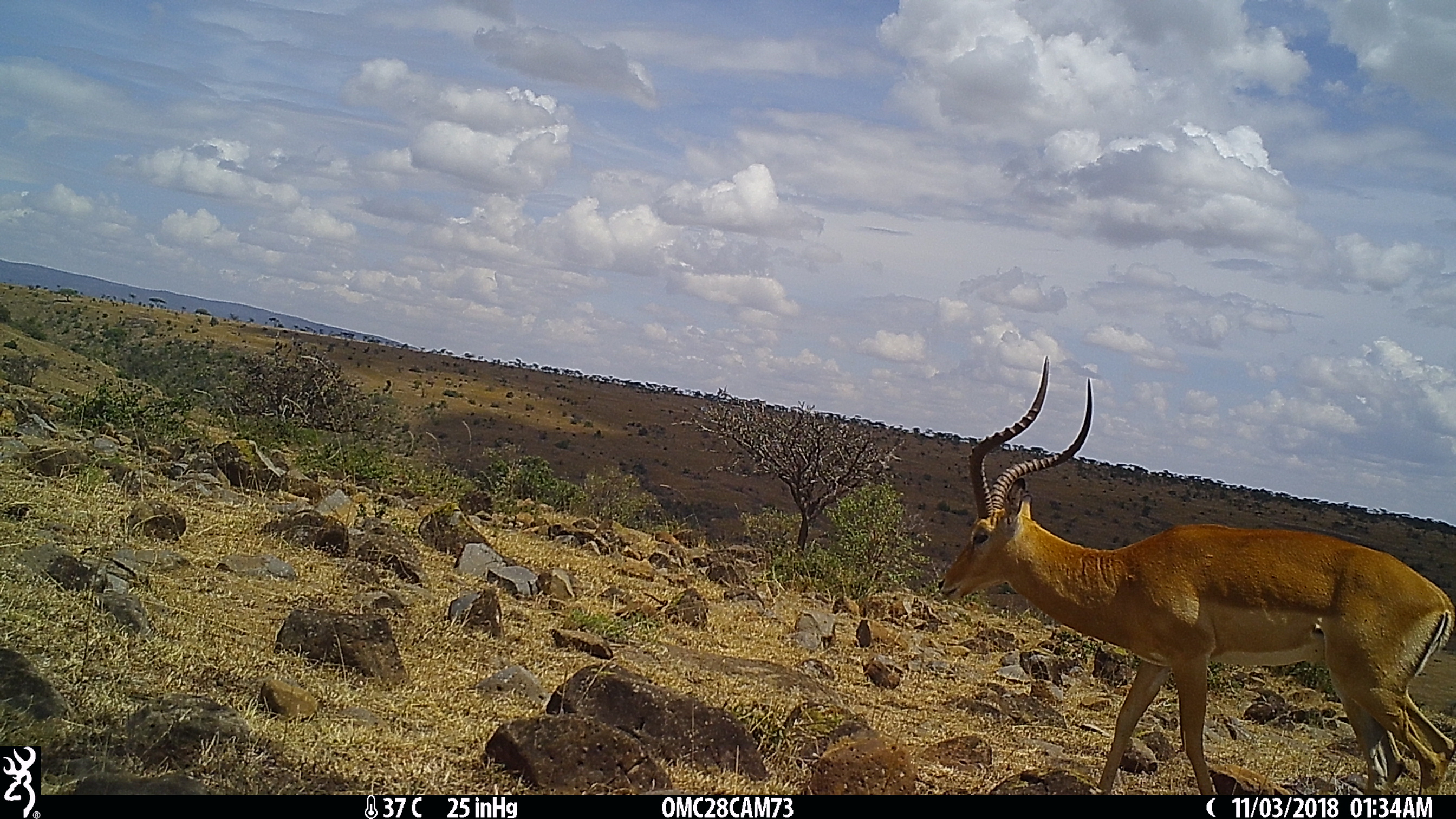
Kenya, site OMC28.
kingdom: Animalia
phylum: Chordata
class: Mammalia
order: Artiodactyla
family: Bovidae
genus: Aepyceros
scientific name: Aepyceros melampus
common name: impala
Impala (Aepyceros melampus).